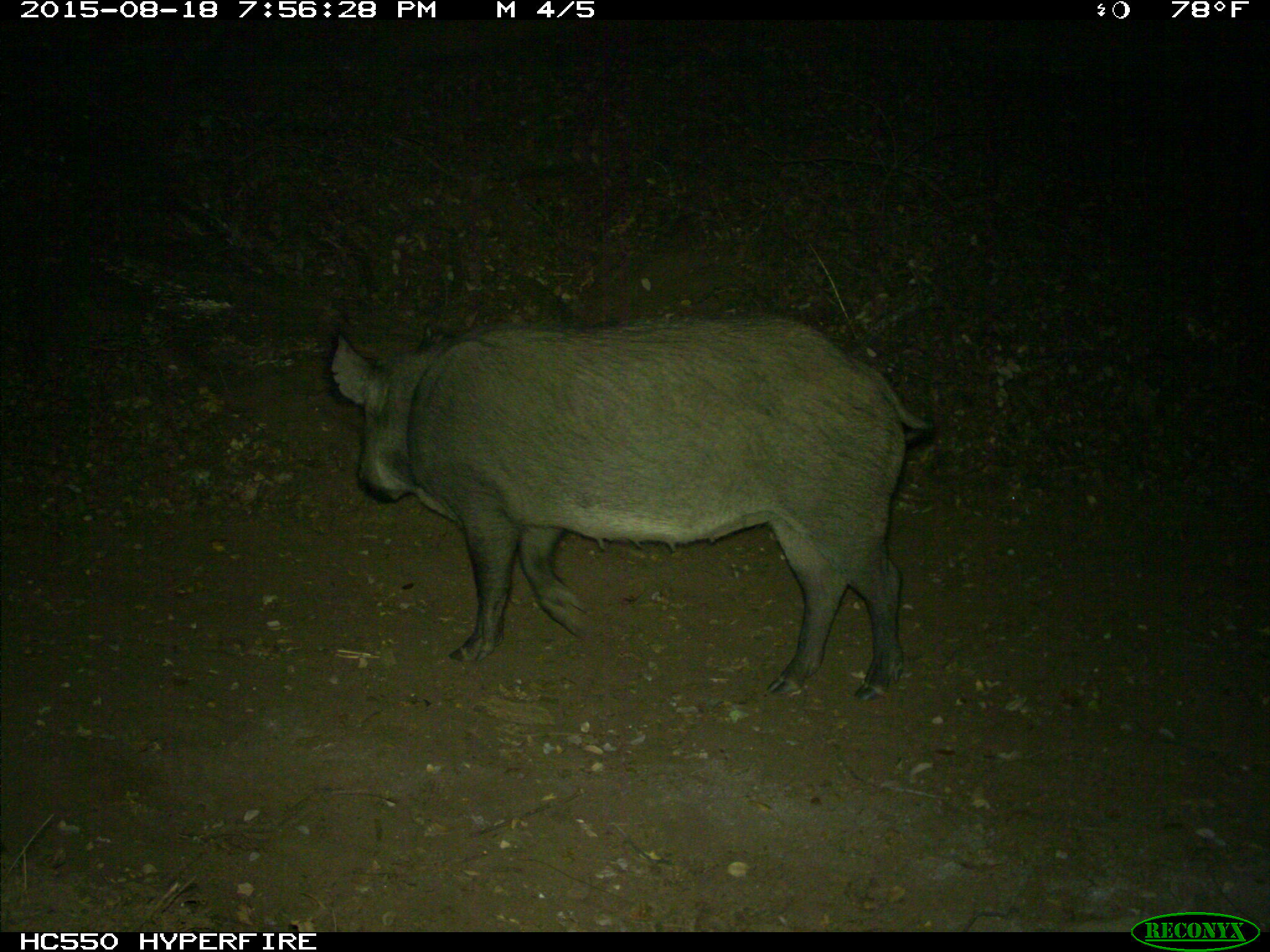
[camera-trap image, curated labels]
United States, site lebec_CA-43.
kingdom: Animalia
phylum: Chordata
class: Mammalia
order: Artiodactyla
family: Suidae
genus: Sus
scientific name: Sus scrofa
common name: wild boar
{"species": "Sus scrofa (wild boar)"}